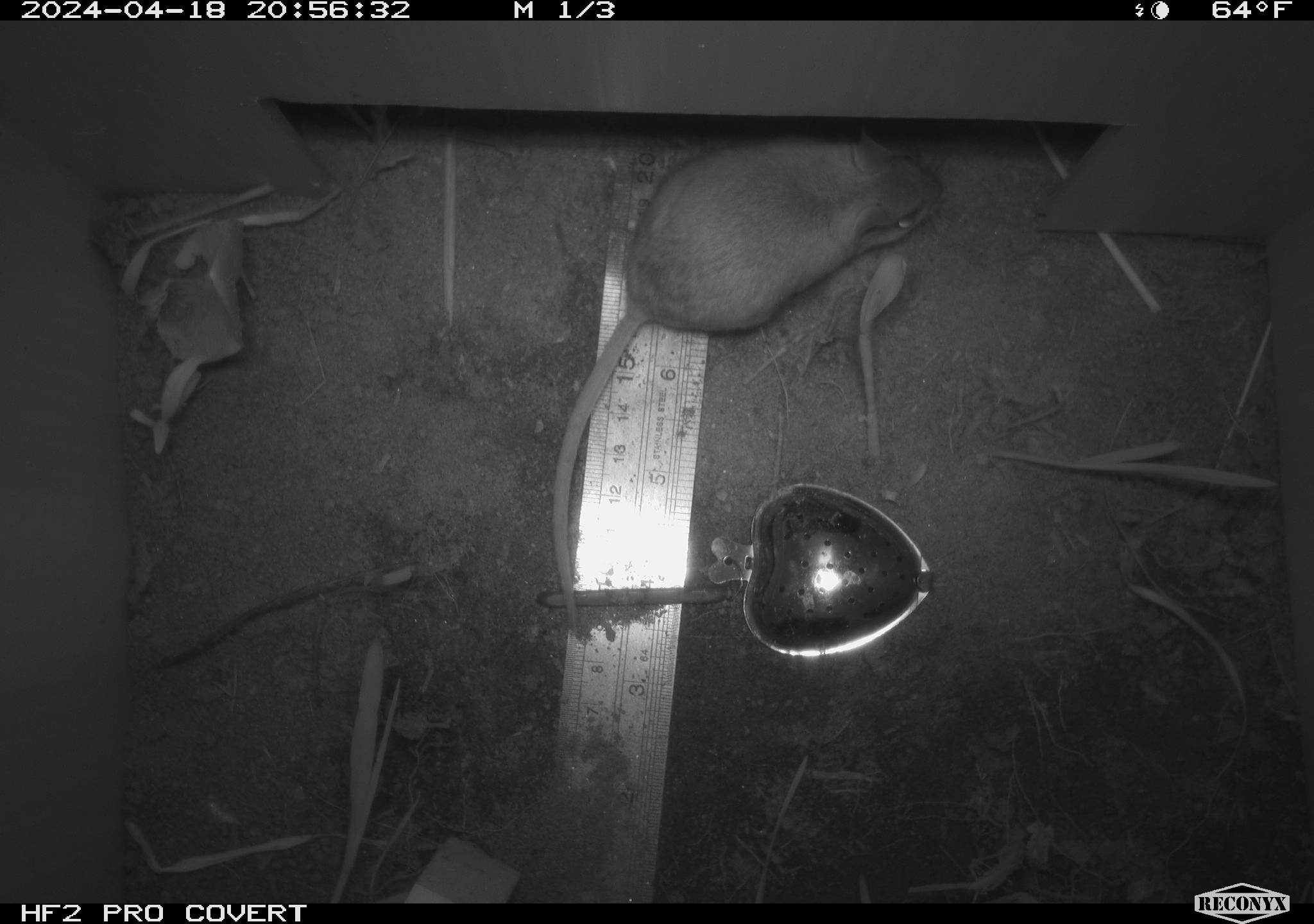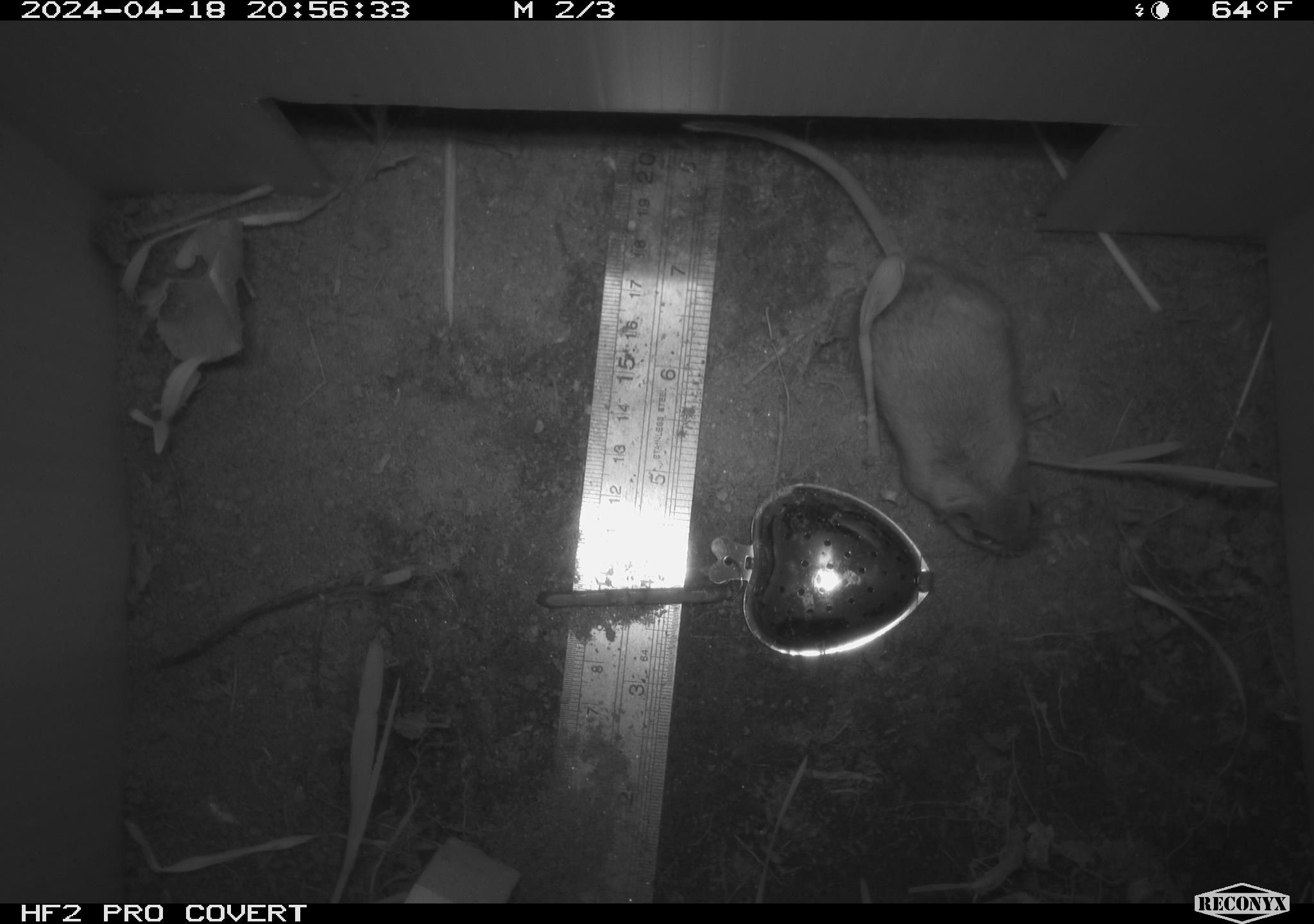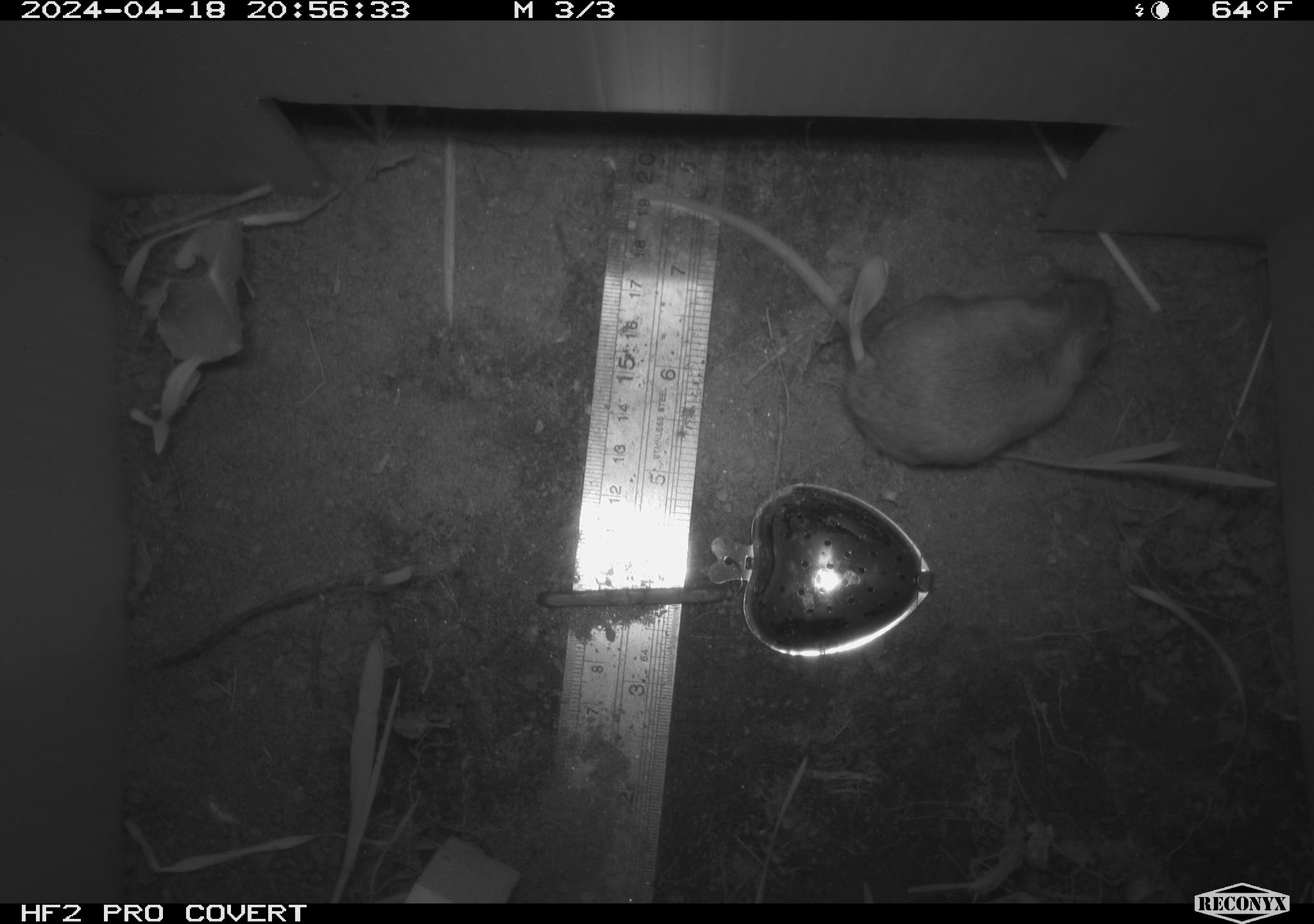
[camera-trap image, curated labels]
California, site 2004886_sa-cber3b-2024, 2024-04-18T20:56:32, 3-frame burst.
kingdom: Animalia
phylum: Chordata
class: Mammalia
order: Rodentia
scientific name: Rodentia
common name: mouse species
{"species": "mouse species (Rodentia)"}